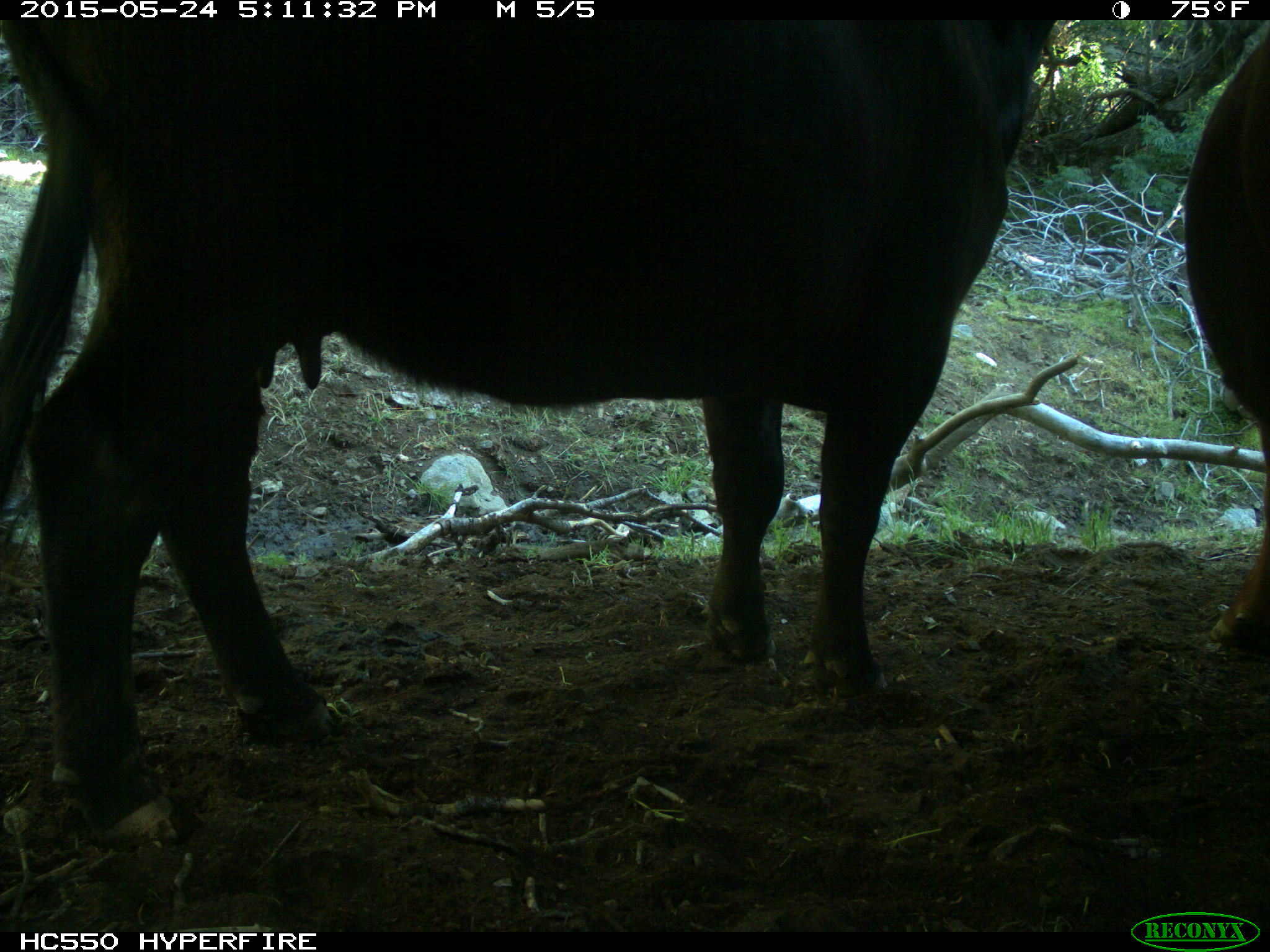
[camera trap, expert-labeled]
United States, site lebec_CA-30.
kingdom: Animalia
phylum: Chordata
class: Mammalia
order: Artiodactyla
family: Bovidae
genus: Bos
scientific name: Bos taurus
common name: domestic cow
Bos taurus (domestic cow).